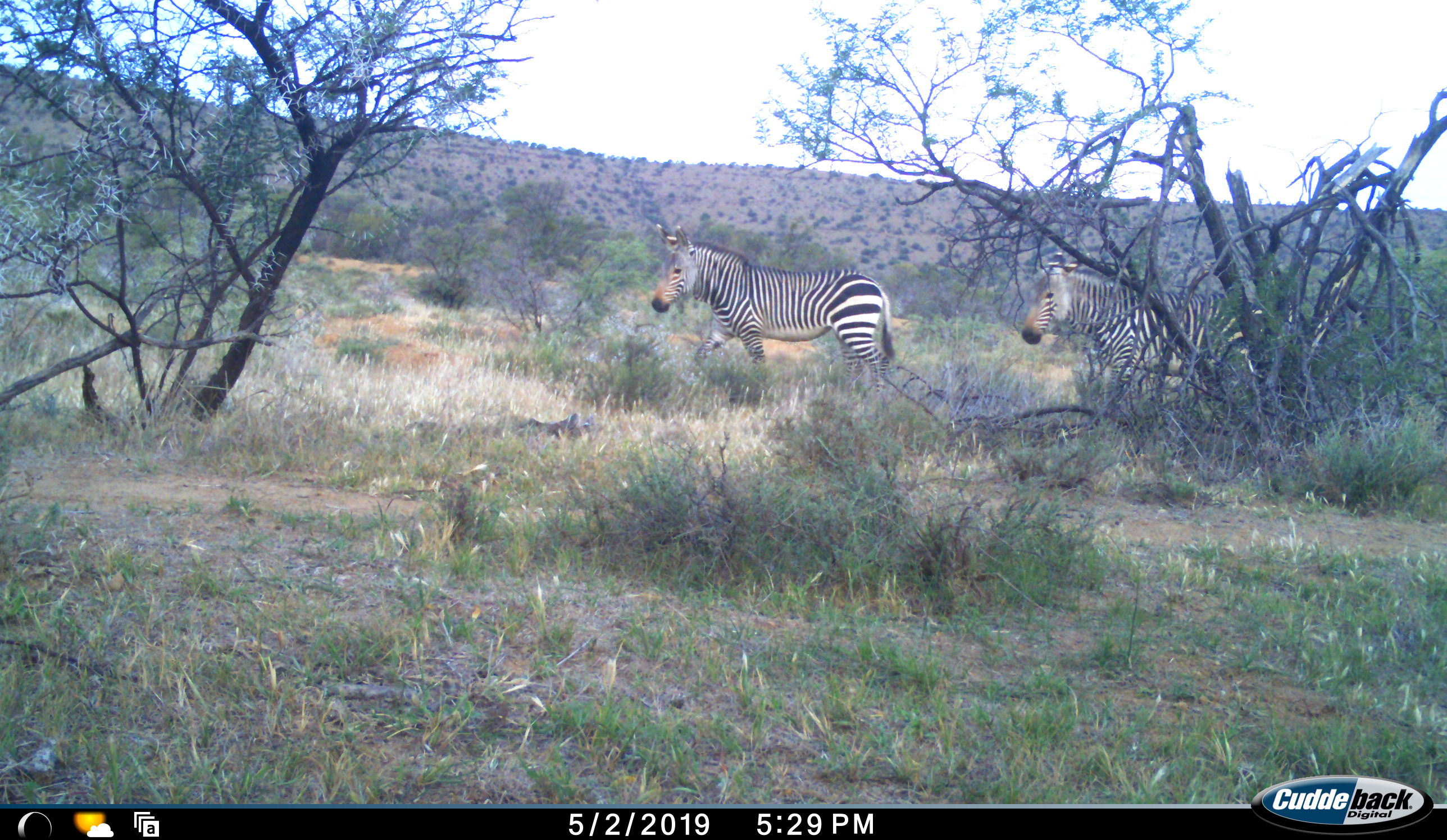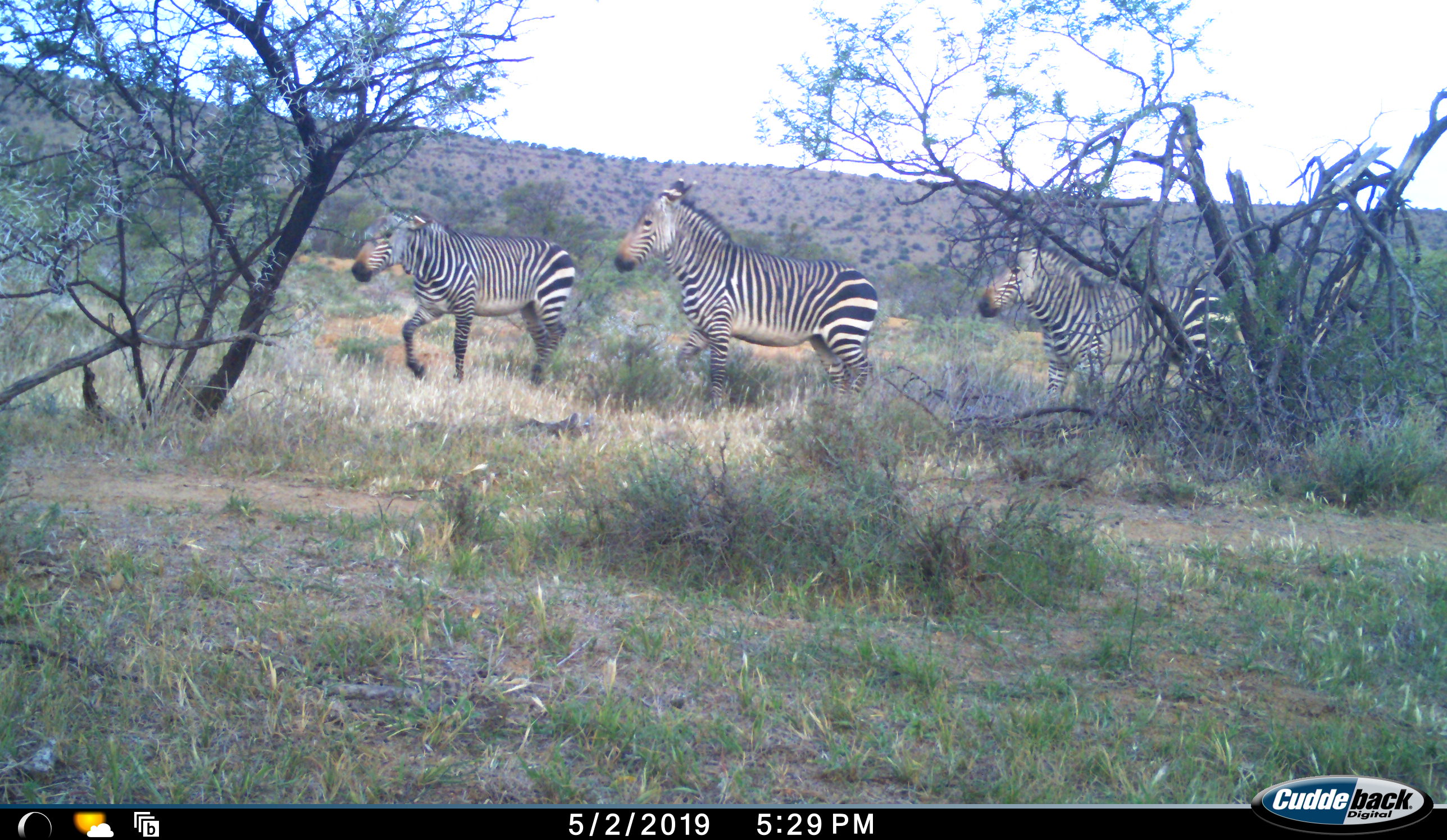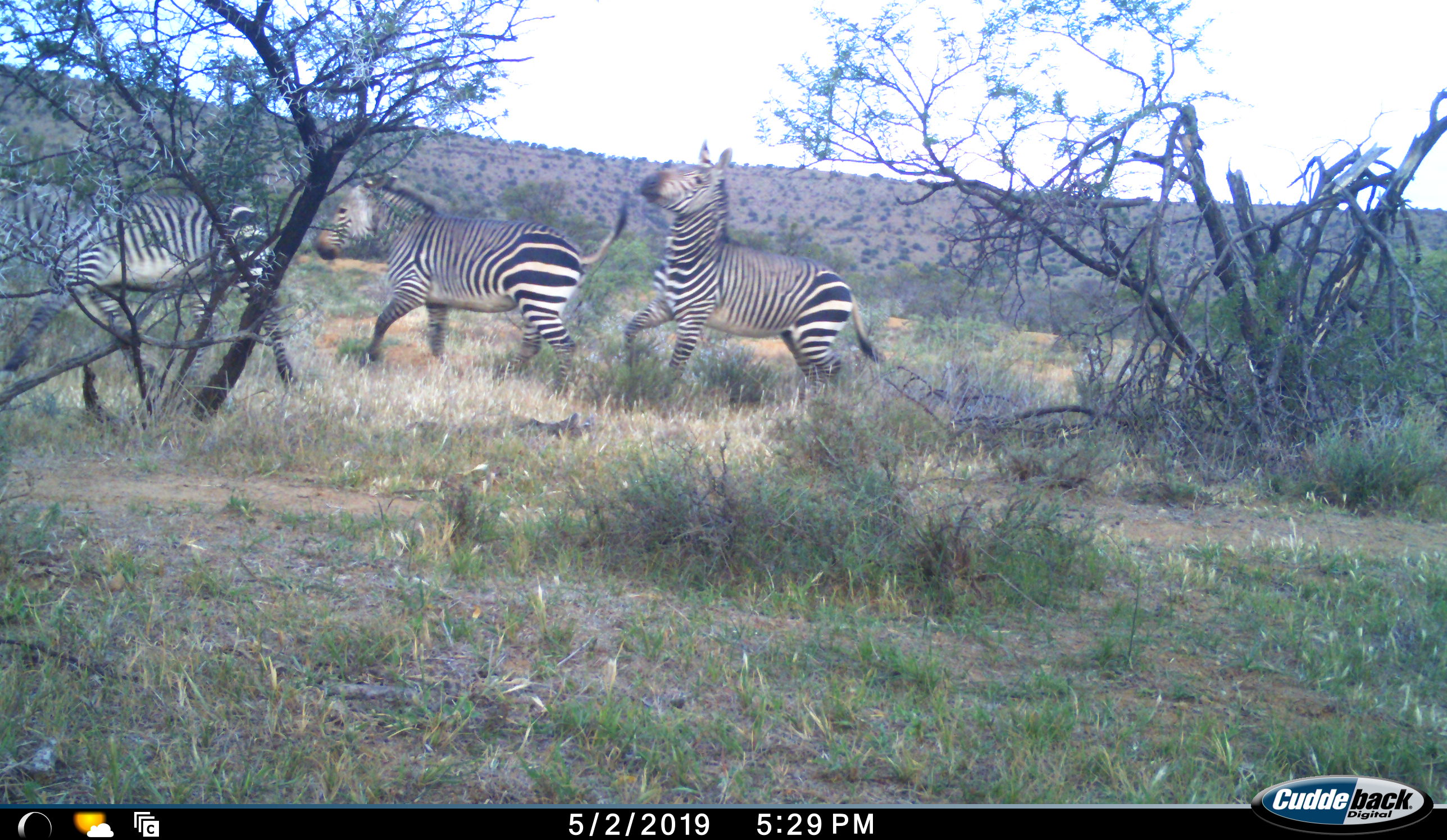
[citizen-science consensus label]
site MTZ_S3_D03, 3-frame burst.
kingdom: Animalia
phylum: Chordata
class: Mammalia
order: Perissodactyla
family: Equidae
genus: Equus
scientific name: Equus zebra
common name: mountain zebra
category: zebramountain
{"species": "zebramountain (mountain zebra) (Equus zebra)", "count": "3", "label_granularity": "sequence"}